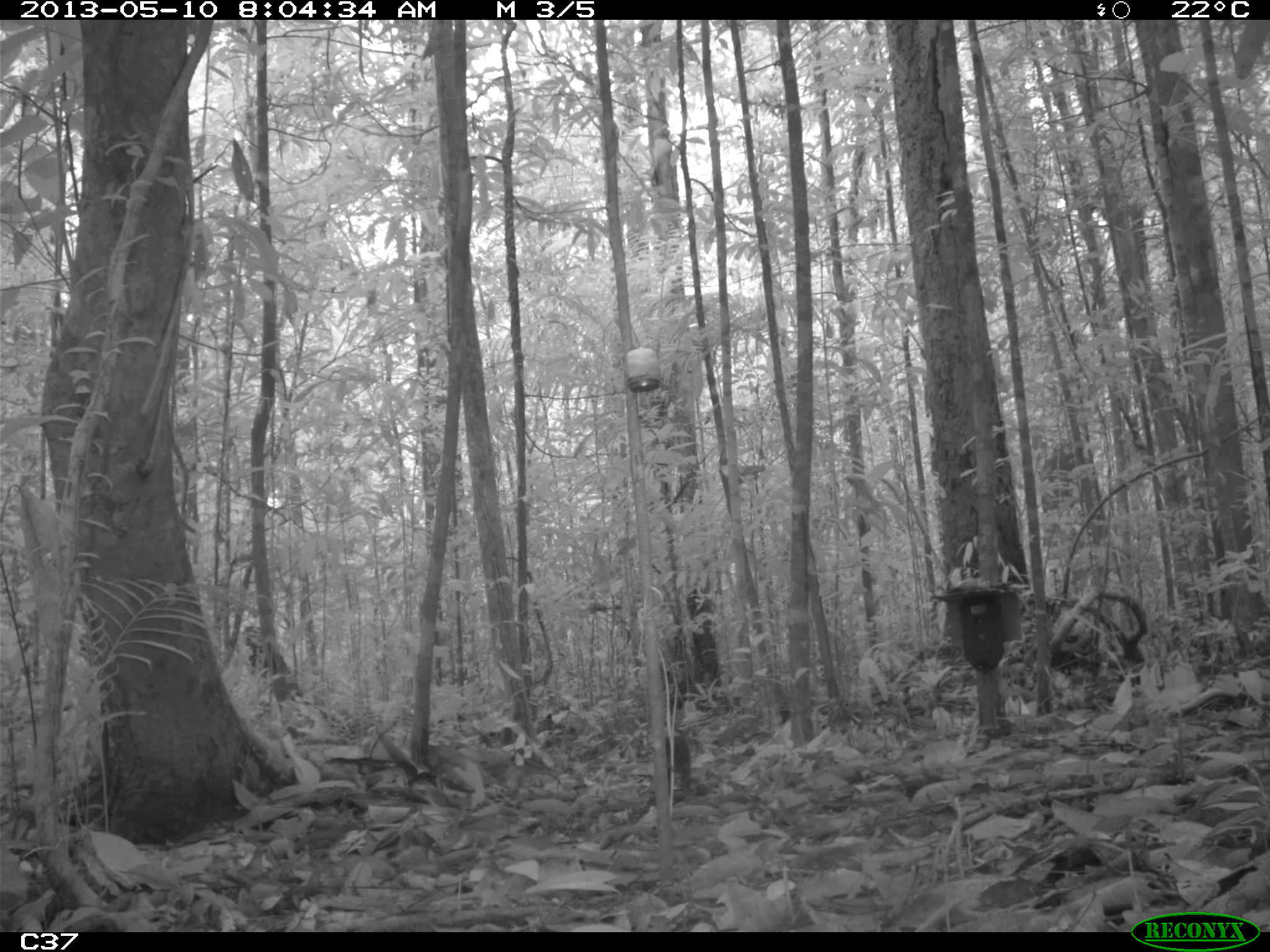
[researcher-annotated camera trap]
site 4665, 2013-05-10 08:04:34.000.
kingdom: Animalia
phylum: Chordata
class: Mammalia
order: Rodentia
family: Dasyproctidae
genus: Myoprocta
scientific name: Myoprocta pratti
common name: green acouchi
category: myoprocta pratii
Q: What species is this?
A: Myoprocta pratii (green acouchi) (Myoprocta pratti).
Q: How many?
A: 1.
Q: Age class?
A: Adult.